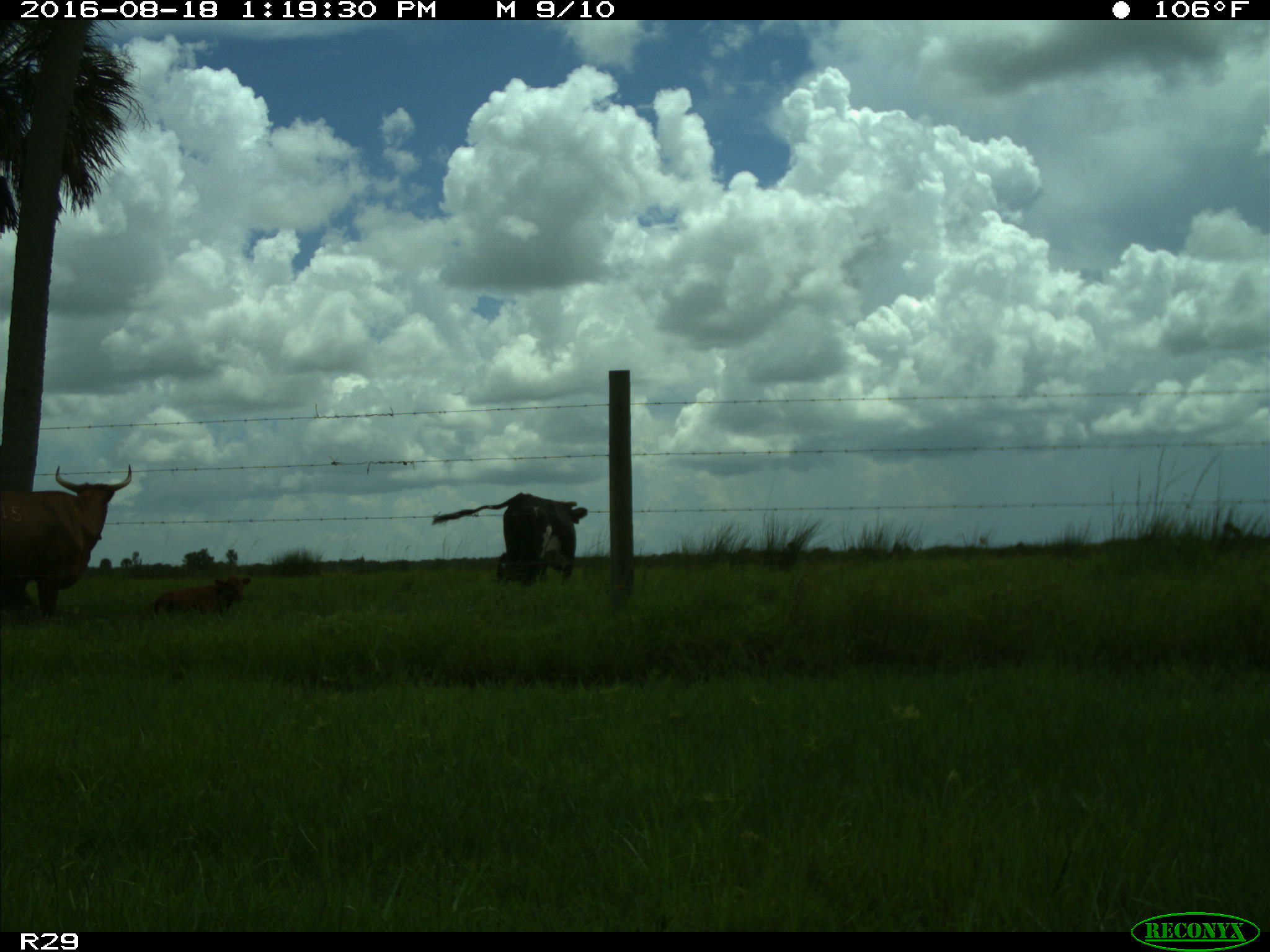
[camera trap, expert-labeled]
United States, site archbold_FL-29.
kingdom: Animalia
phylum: Chordata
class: Mammalia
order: Artiodactyla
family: Bovidae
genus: Bos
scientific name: Bos taurus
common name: domestic cow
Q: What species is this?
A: Bos taurus (domestic cow).